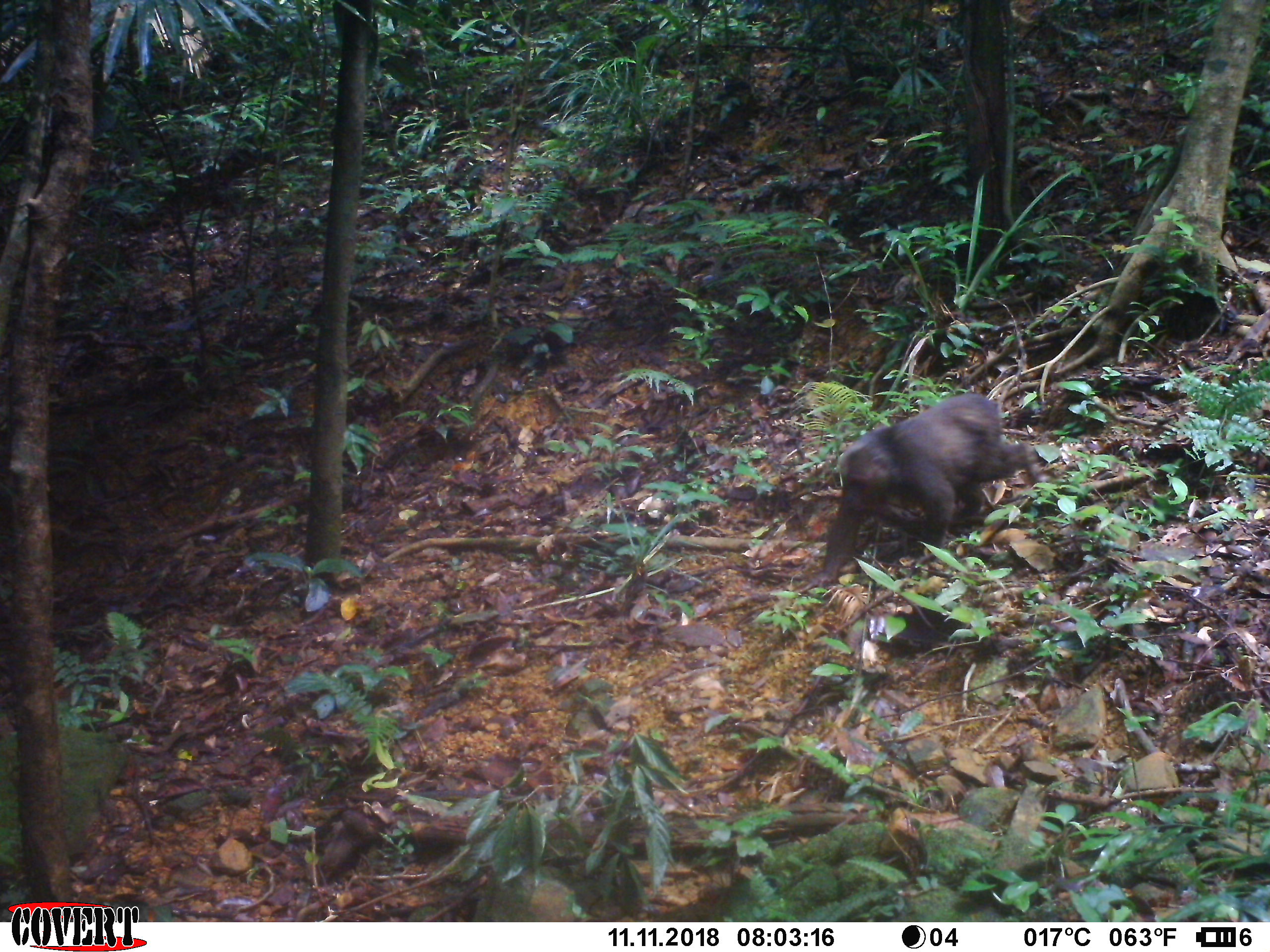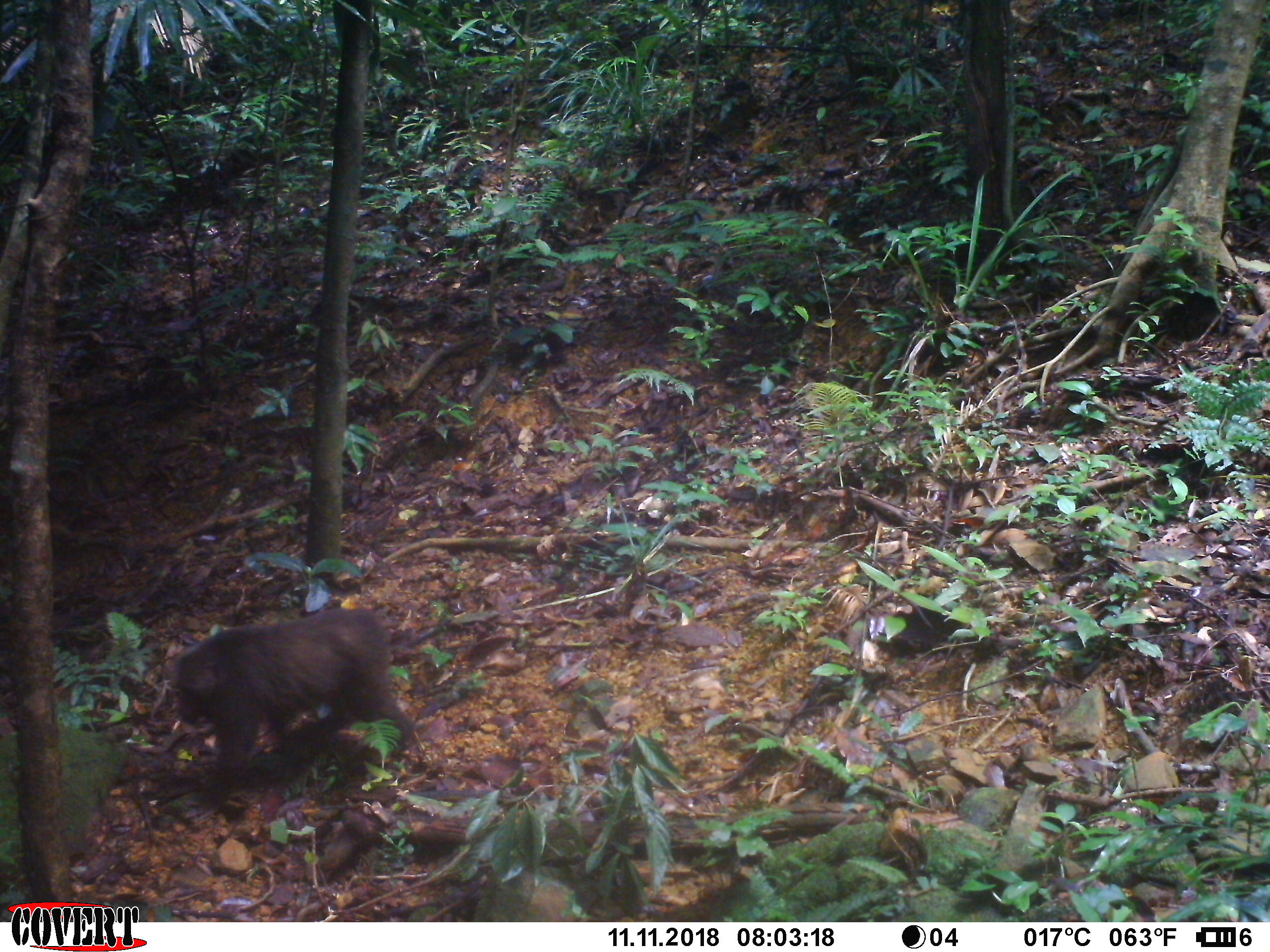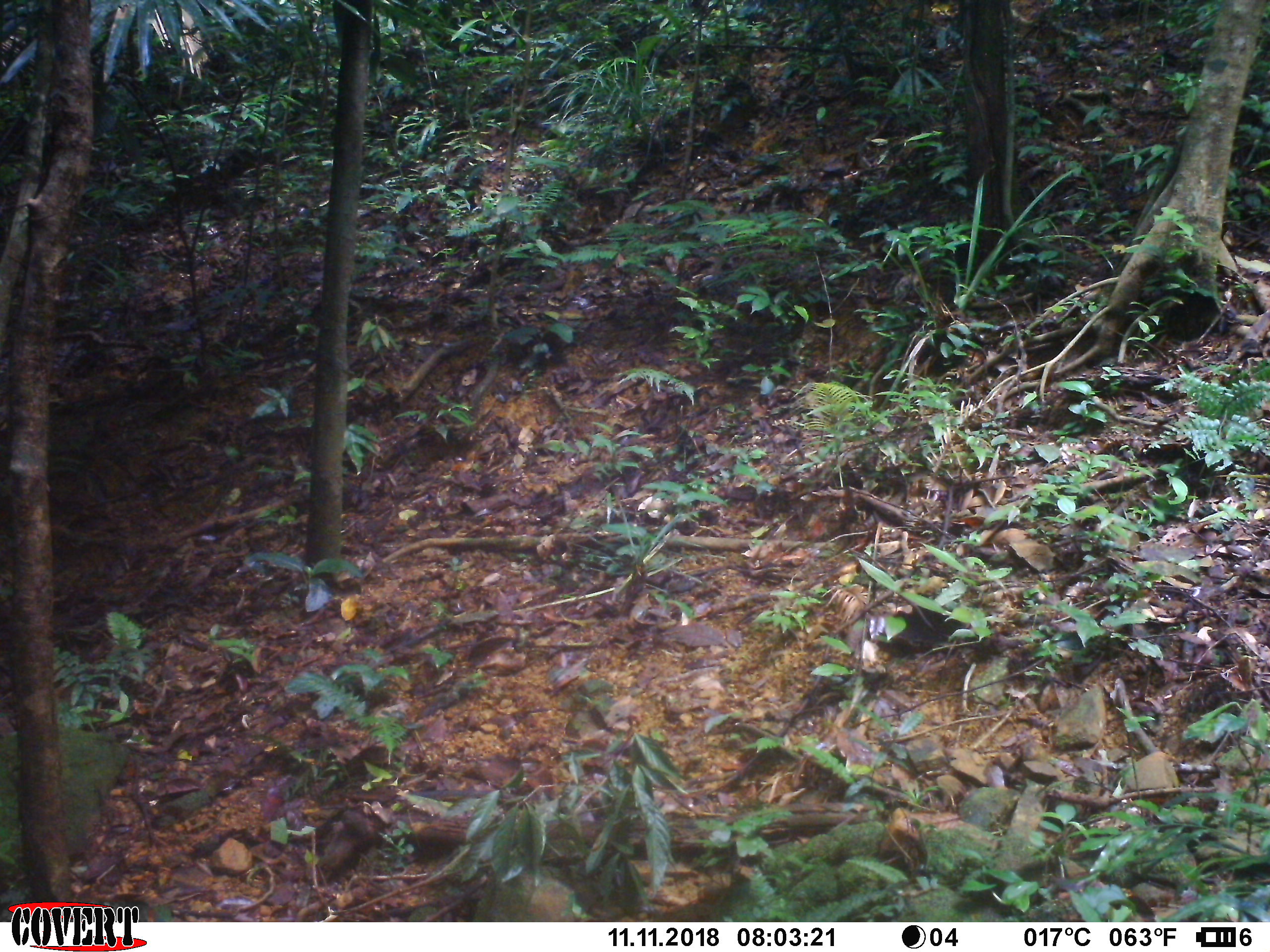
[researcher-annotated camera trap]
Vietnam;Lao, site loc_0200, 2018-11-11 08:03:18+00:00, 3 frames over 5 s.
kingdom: Animalia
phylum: Chordata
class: Mammalia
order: Primates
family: Cercopithecidae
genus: Macaca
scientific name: Macaca arctoides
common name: stump-tailed macaque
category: stump tailed macaque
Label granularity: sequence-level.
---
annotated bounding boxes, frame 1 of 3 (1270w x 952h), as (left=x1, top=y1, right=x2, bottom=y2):
stump tailed macaque: (left=813, top=389, right=1035, bottom=585)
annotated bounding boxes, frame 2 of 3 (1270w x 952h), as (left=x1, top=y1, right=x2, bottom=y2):
stump tailed macaque: (left=170, top=605, right=416, bottom=823)